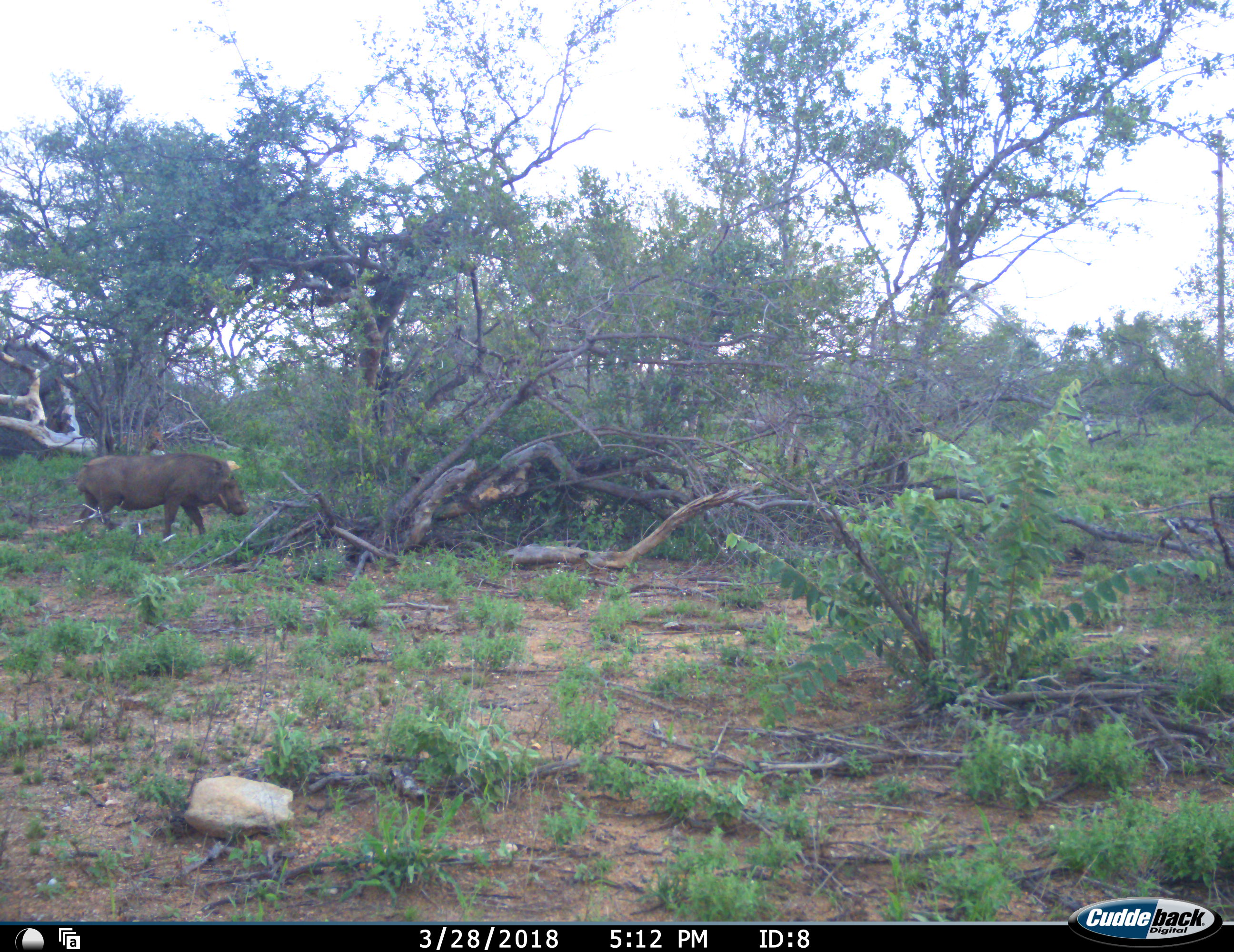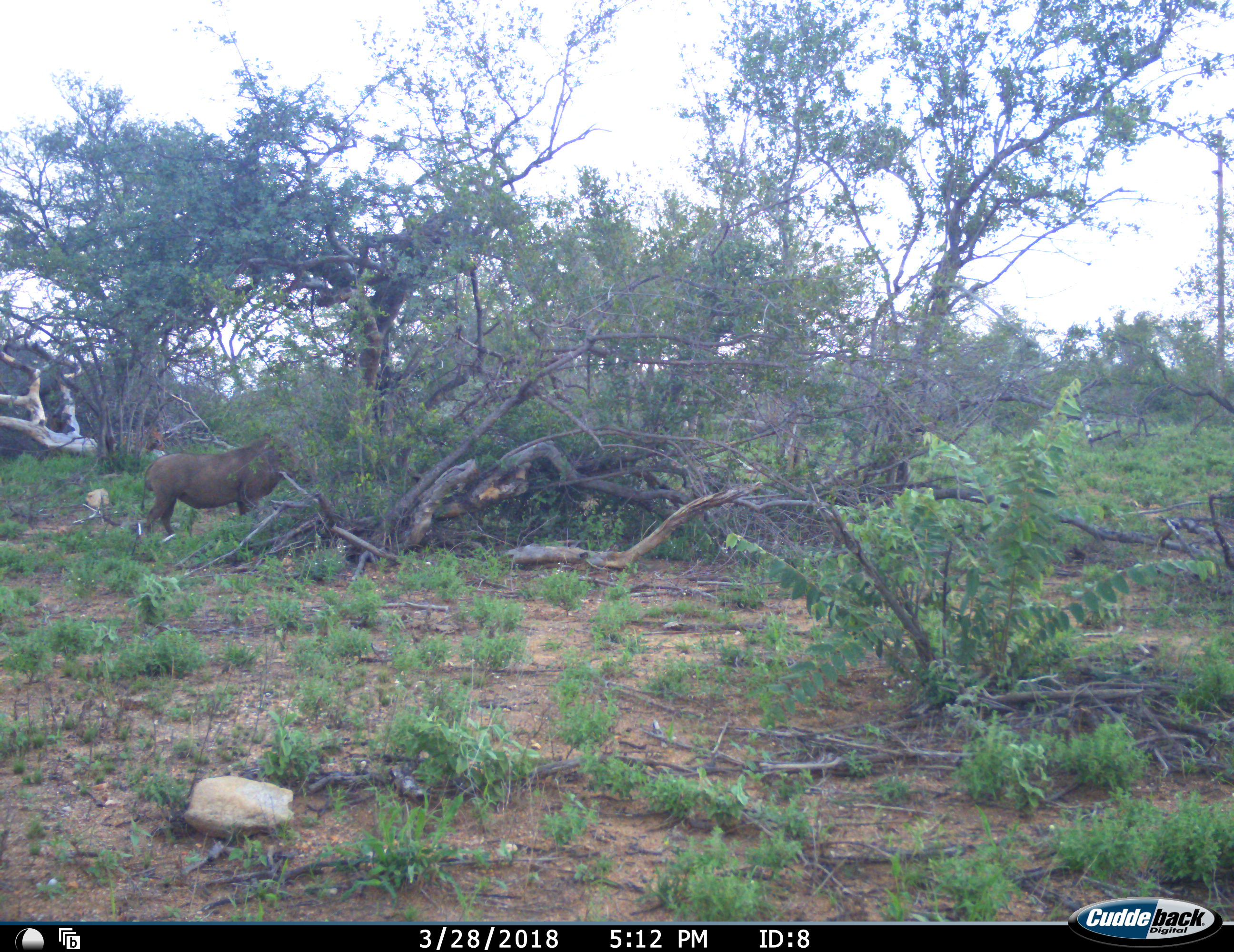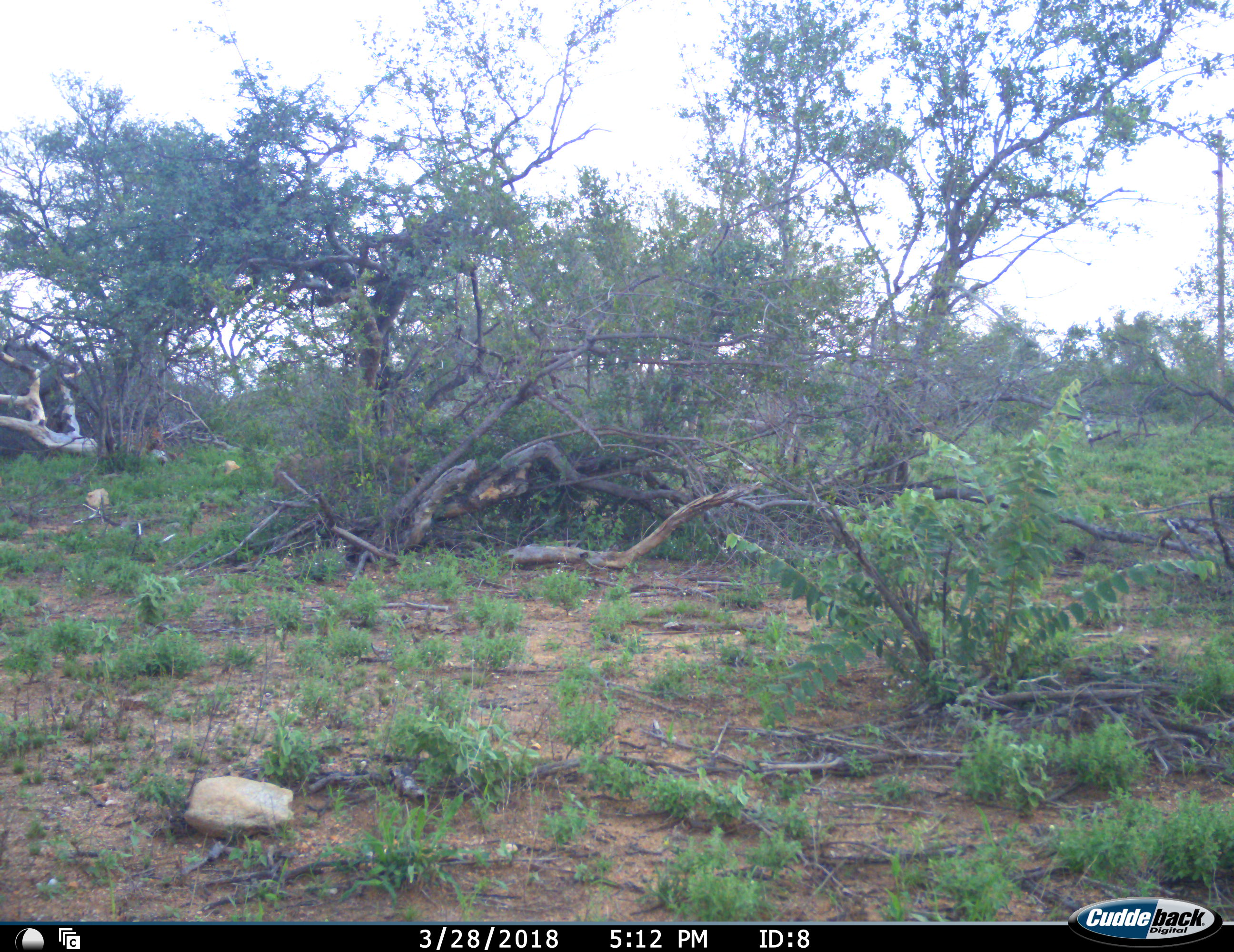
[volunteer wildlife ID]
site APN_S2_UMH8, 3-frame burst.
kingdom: Animalia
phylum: Chordata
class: Mammalia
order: Artiodactyla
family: Suidae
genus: Phacochoerus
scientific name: Phacochoerus africanus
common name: warthog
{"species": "warthog (Phacochoerus africanus)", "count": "1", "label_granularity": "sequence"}